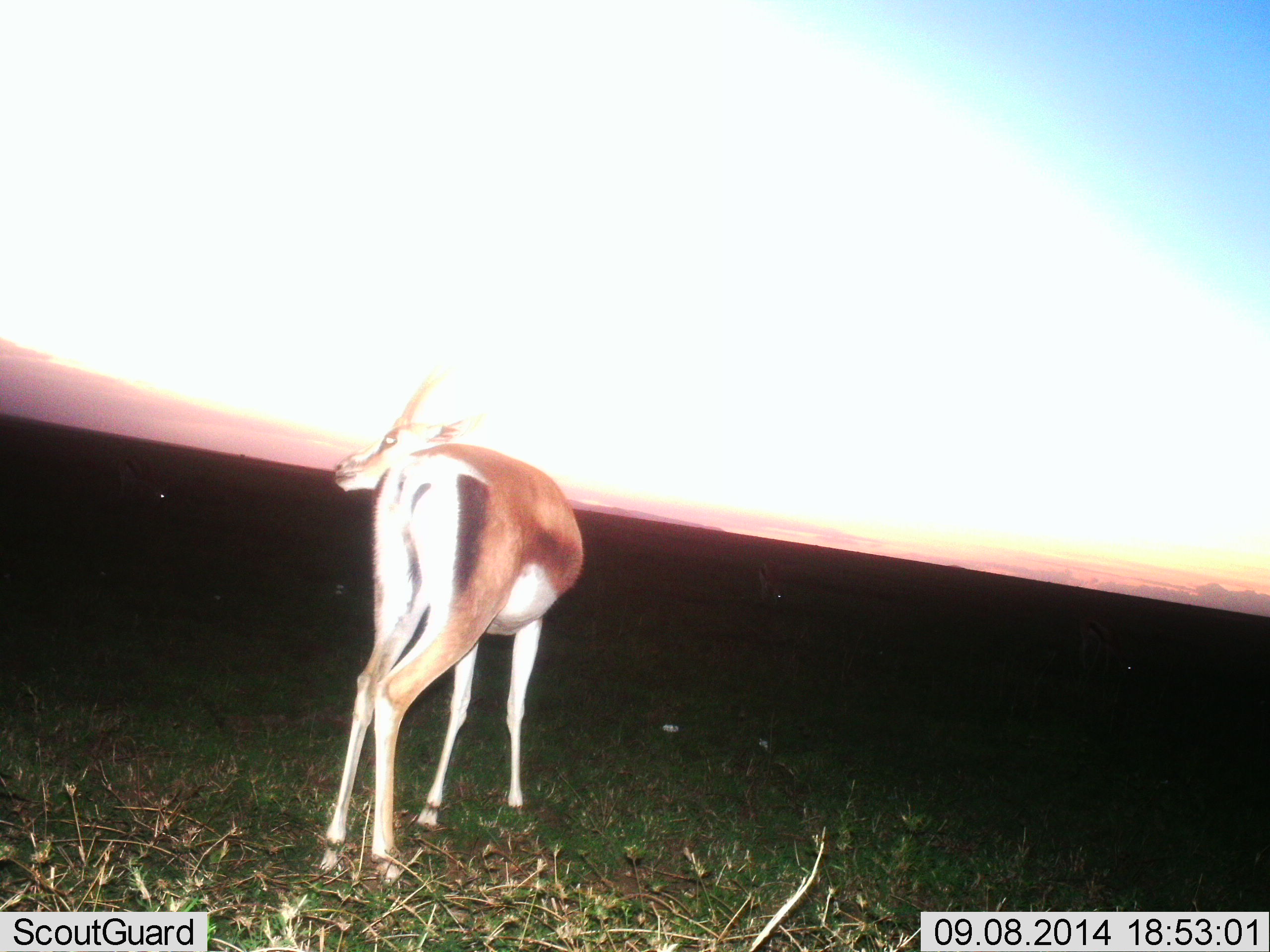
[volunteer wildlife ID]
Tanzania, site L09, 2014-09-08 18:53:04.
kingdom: Animalia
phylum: Chordata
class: Mammalia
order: Artiodactyla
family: Bovidae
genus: Nanger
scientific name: Nanger granti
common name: grant's gazelle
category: gazellegrants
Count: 1.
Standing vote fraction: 100%.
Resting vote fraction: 0%.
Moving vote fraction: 0%.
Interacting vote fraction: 0%.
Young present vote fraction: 0%.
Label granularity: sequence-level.